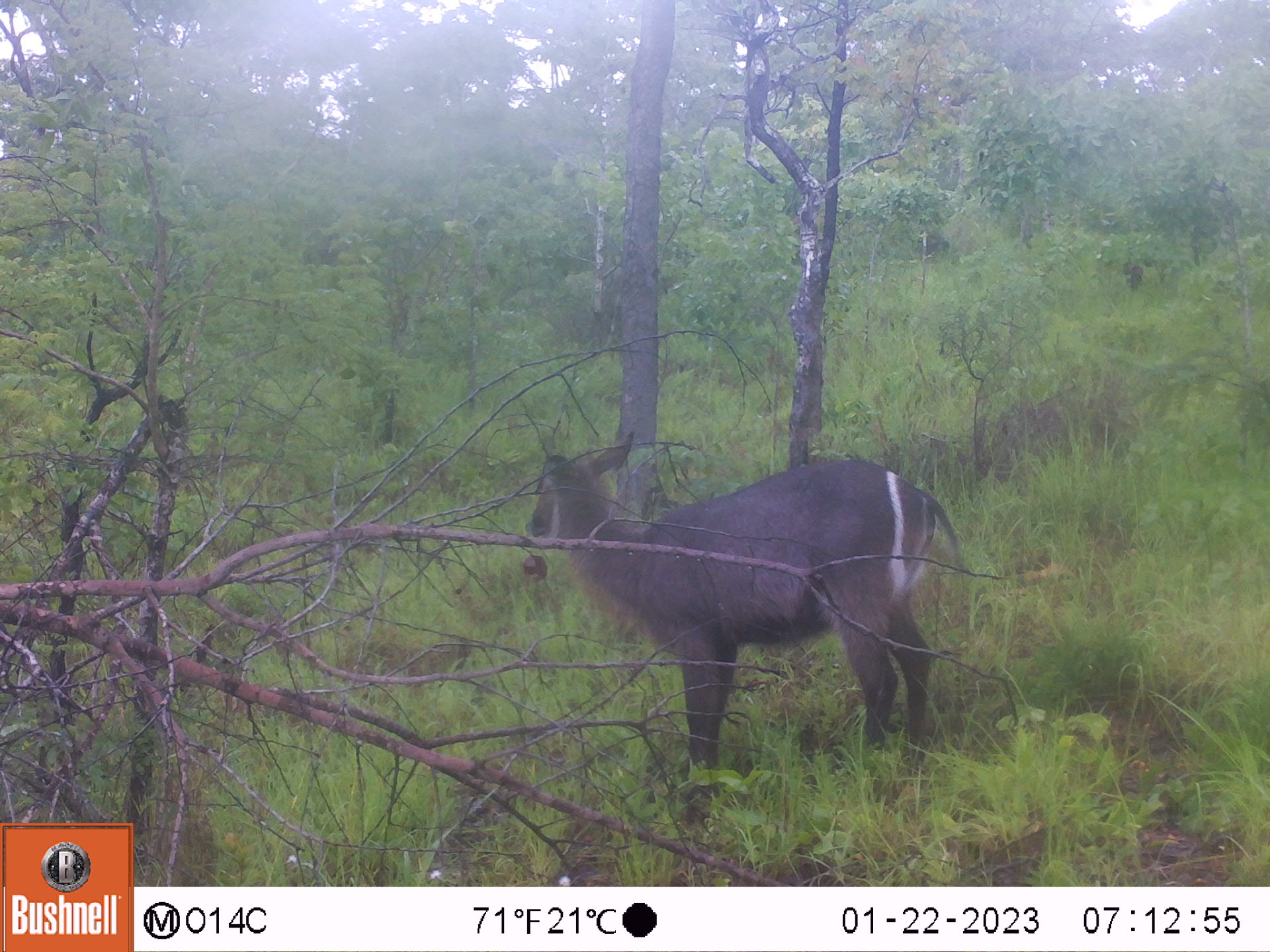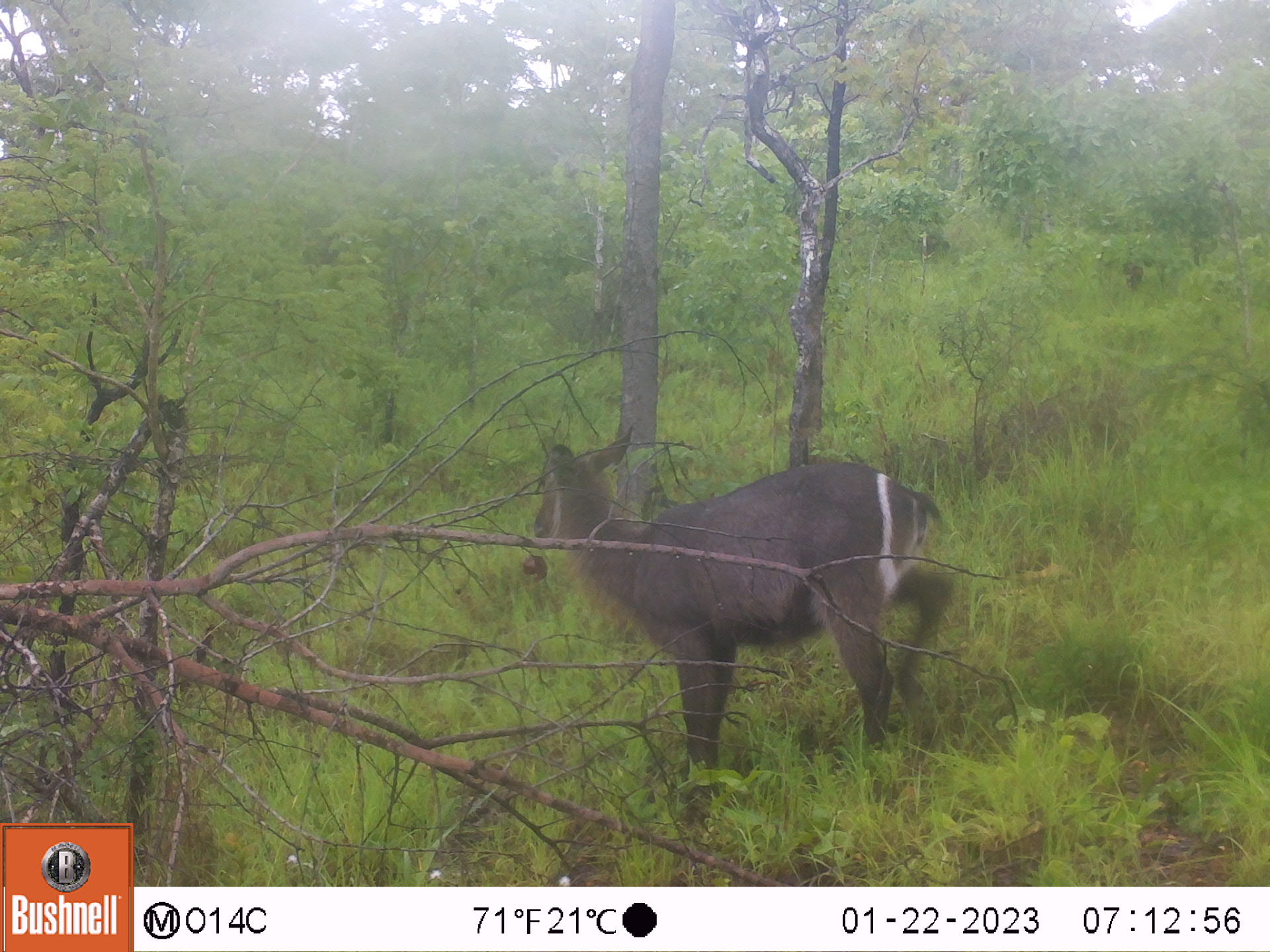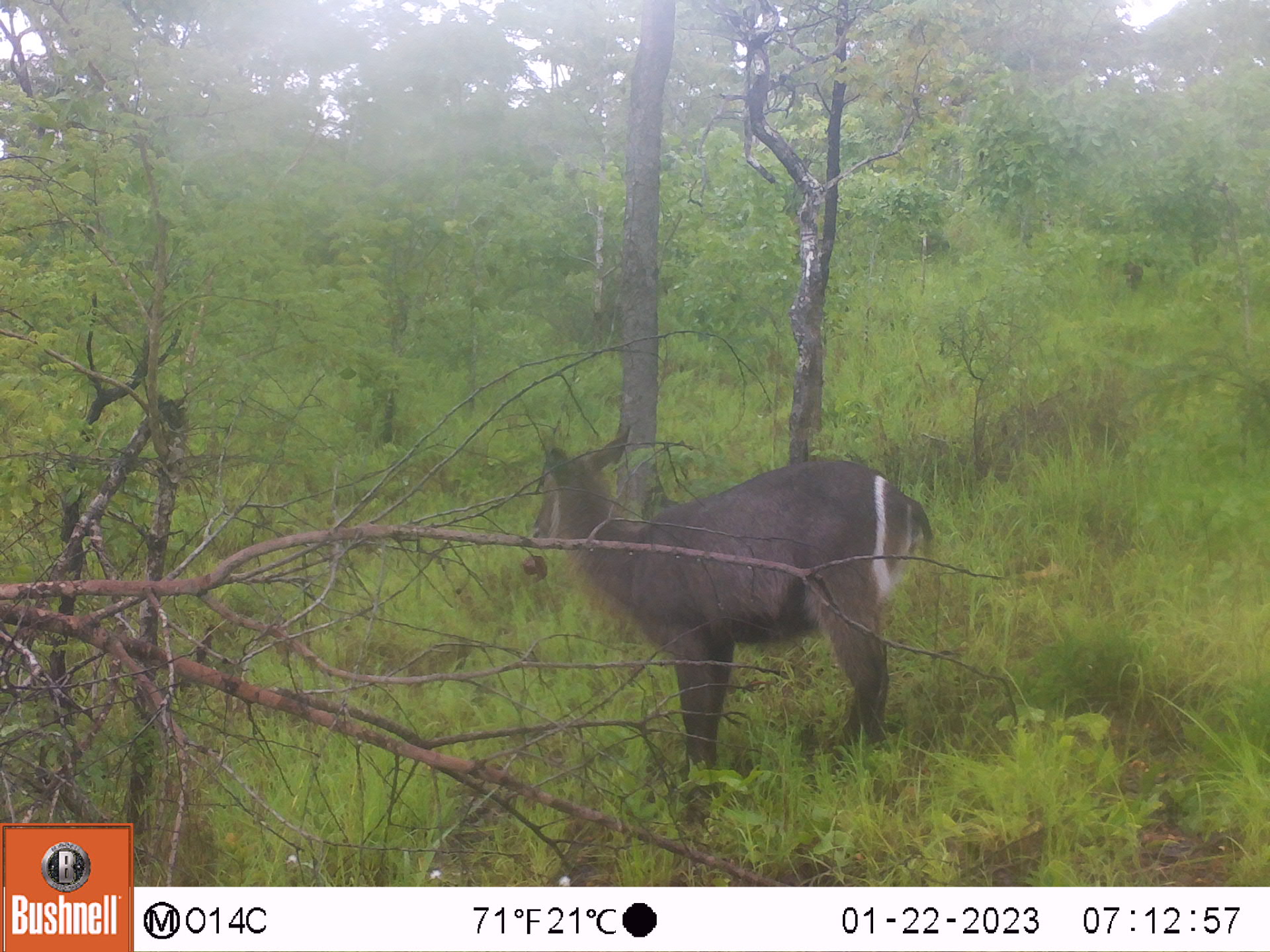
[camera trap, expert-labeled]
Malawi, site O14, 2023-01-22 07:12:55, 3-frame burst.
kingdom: Animalia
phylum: Chordata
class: Mammalia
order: Artiodactyla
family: Bovidae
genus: Kobus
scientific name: Kobus ellipsiprymnus ellipsiprymnus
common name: common waterbuck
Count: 1.